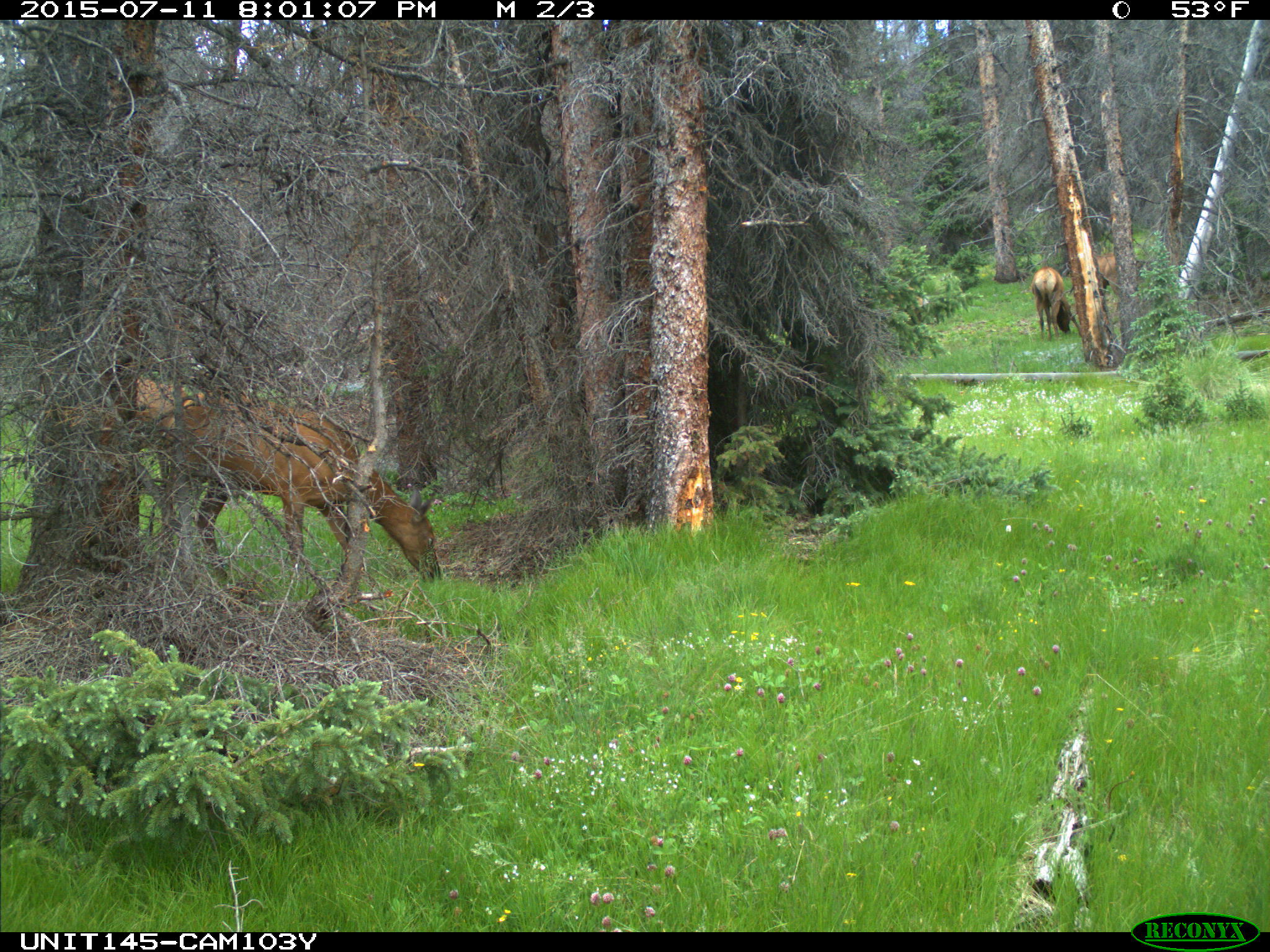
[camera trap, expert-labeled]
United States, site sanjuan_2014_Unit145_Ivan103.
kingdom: Animalia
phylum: Chordata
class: Mammalia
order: Artiodactyla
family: Cervidae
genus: Cervus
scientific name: Cervus elaphus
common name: red deer